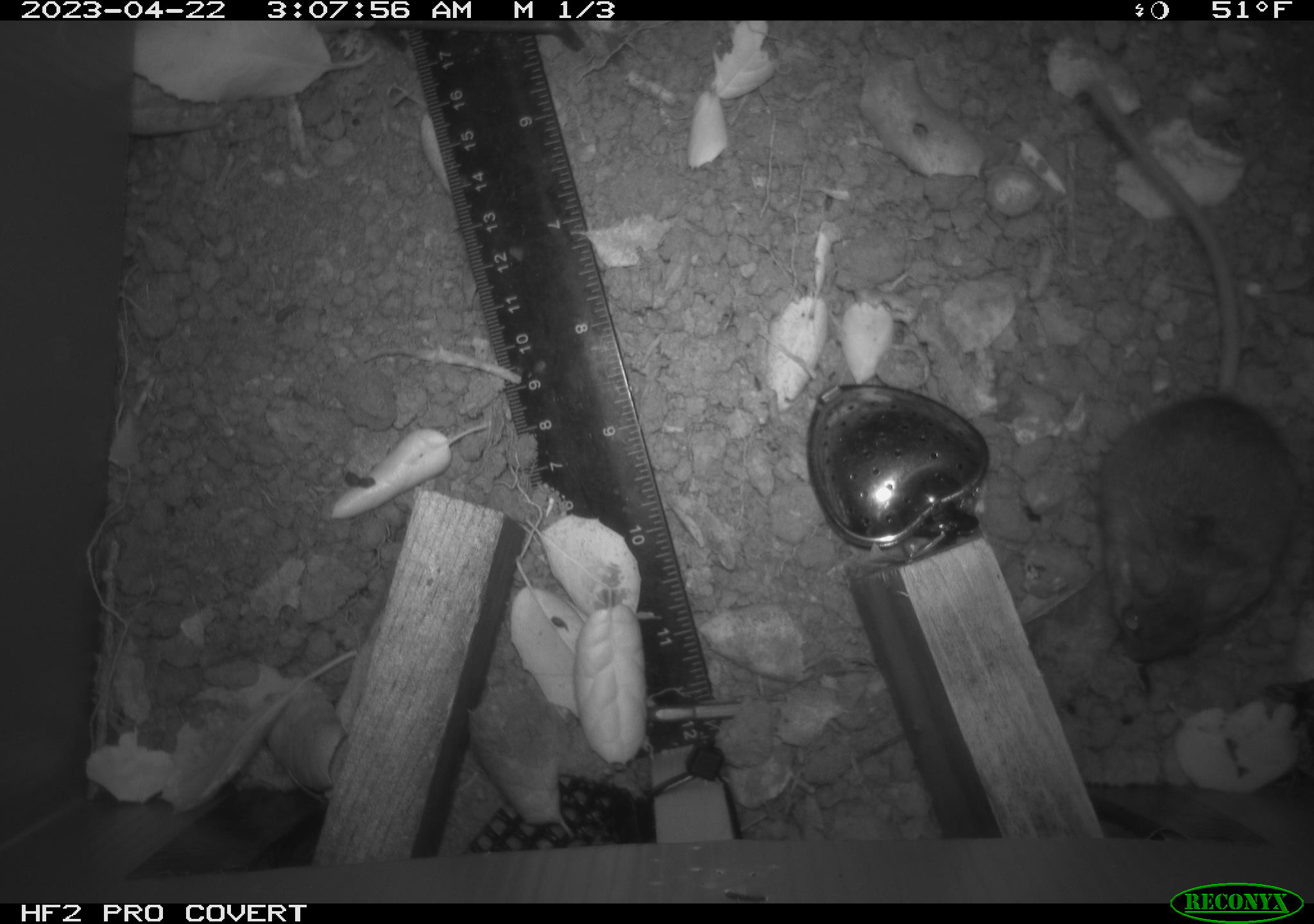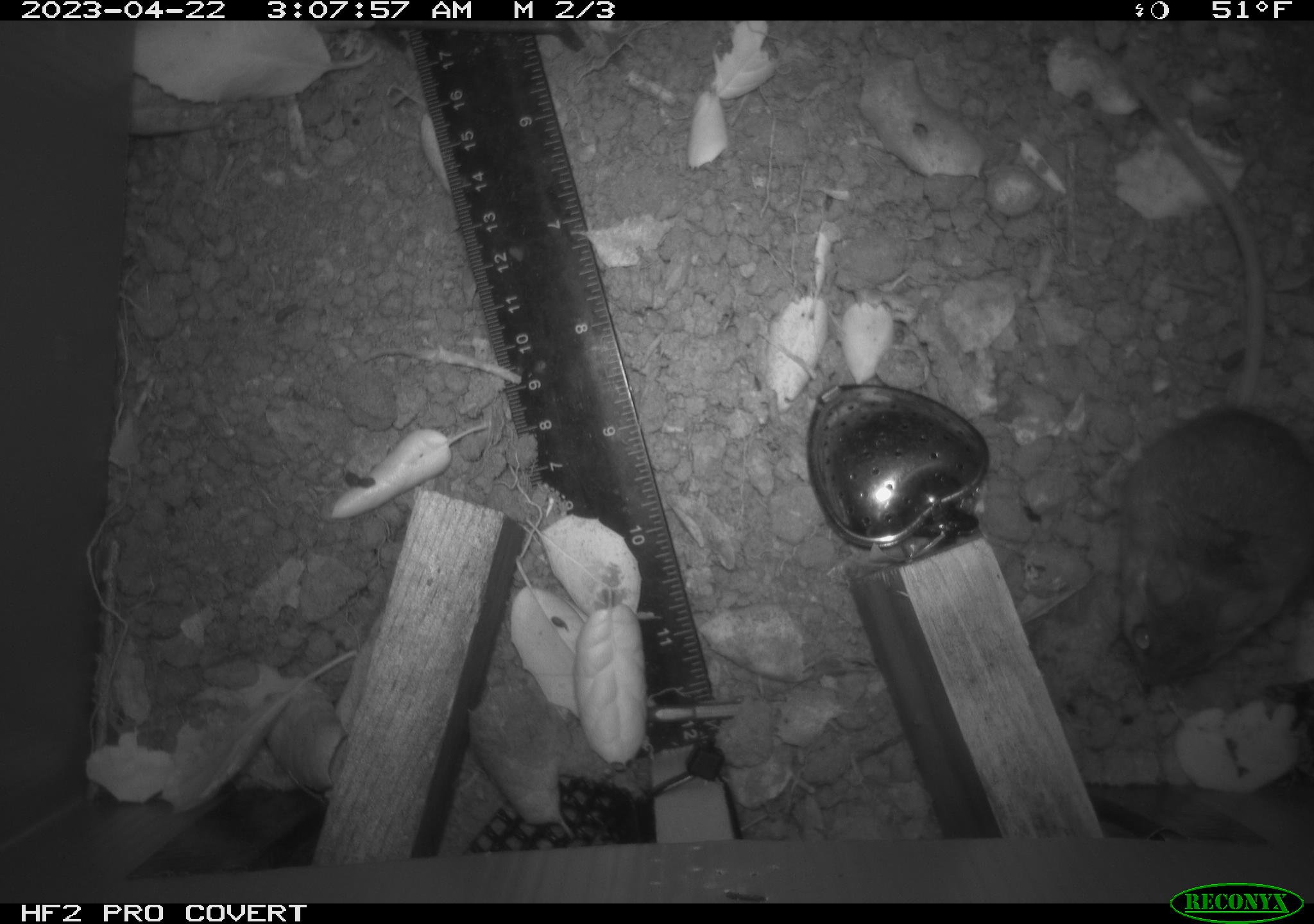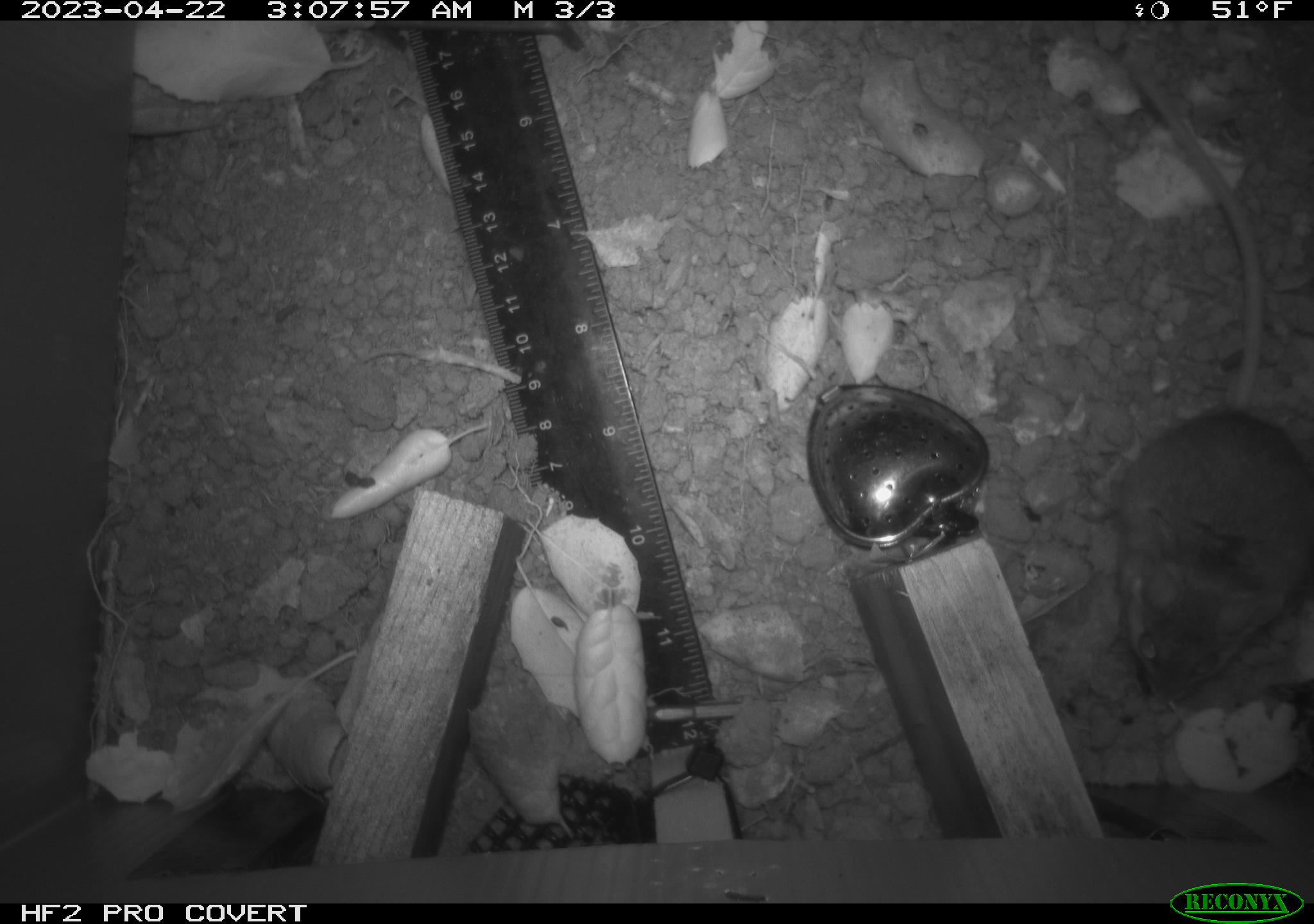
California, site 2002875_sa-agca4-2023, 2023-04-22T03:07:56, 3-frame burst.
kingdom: Animalia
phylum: Chordata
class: Mammalia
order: Rodentia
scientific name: Rodentia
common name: mouse species